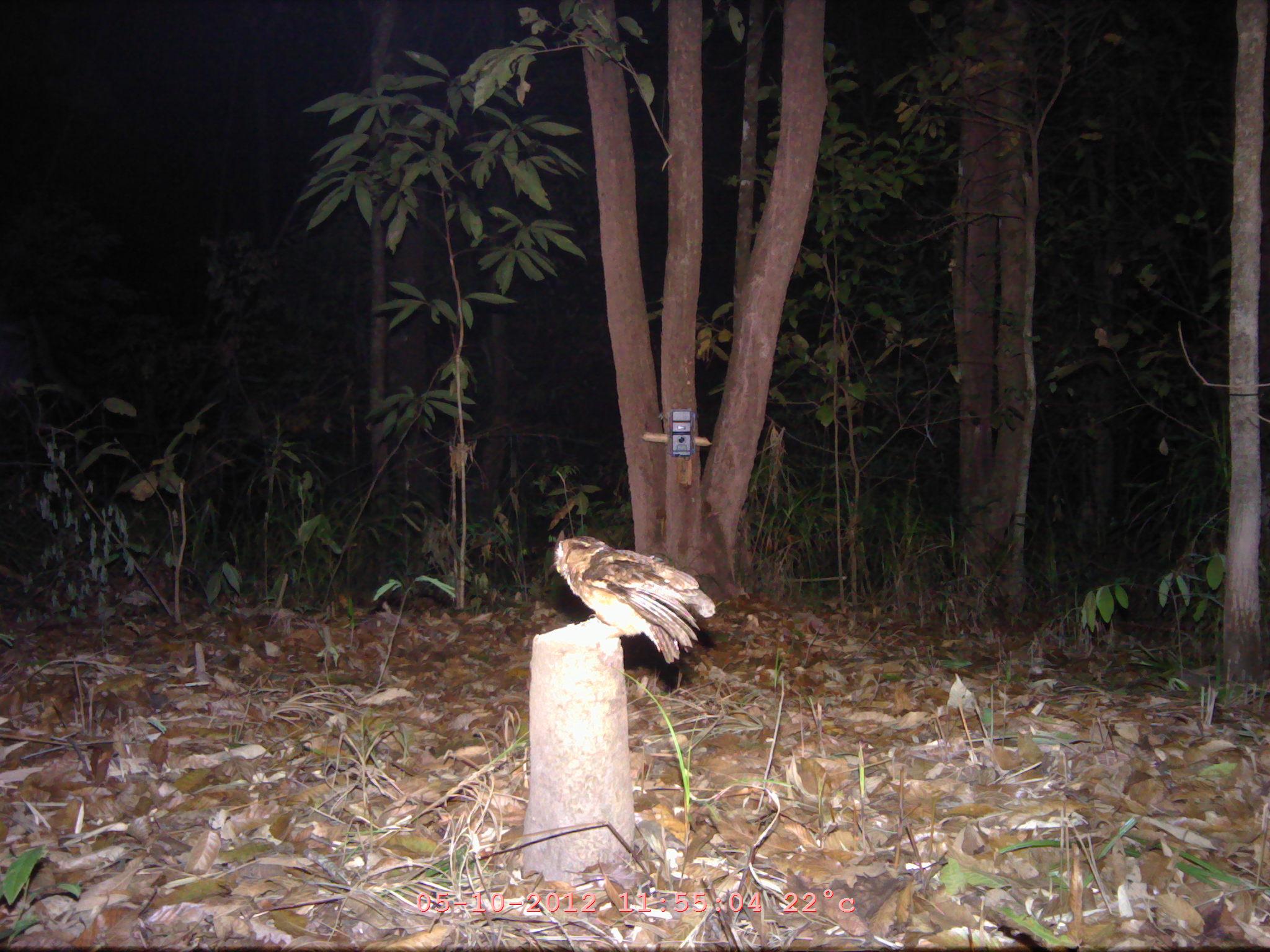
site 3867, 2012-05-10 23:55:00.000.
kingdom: Animalia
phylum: Chordata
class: Aves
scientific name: Aves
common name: bird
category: unknown bird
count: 1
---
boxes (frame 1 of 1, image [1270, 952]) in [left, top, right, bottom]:
unknown bird: [554, 535, 716, 663]